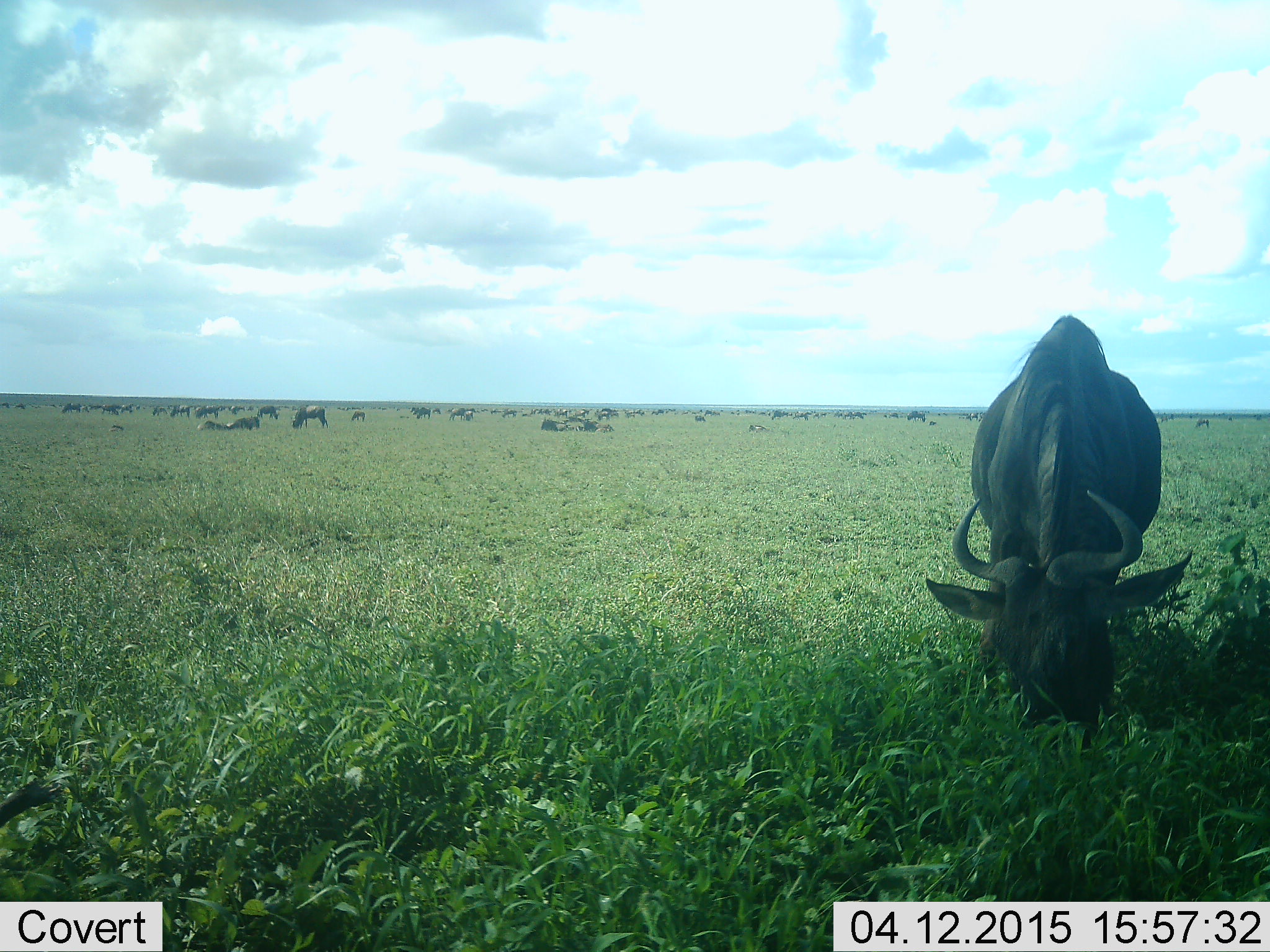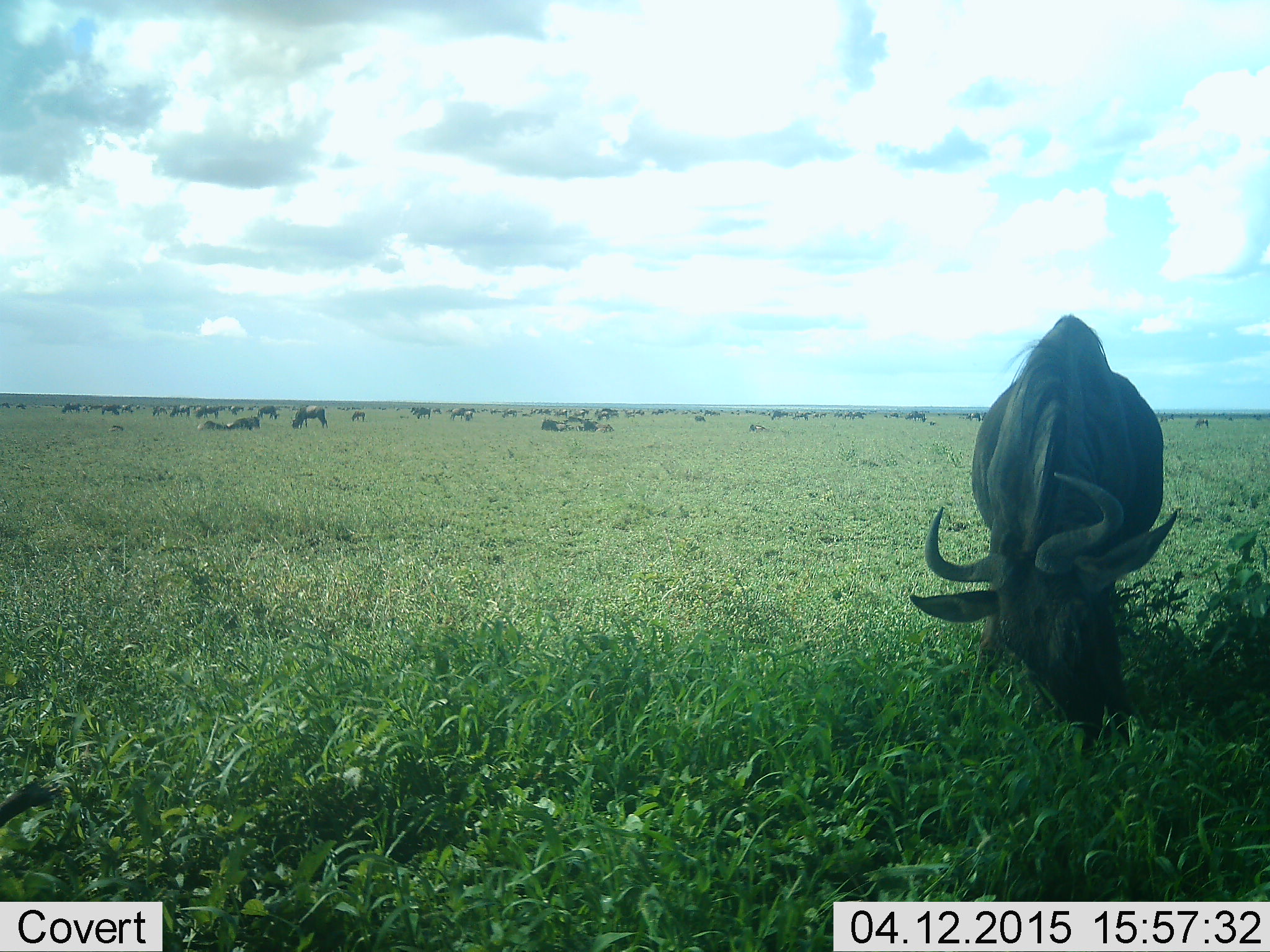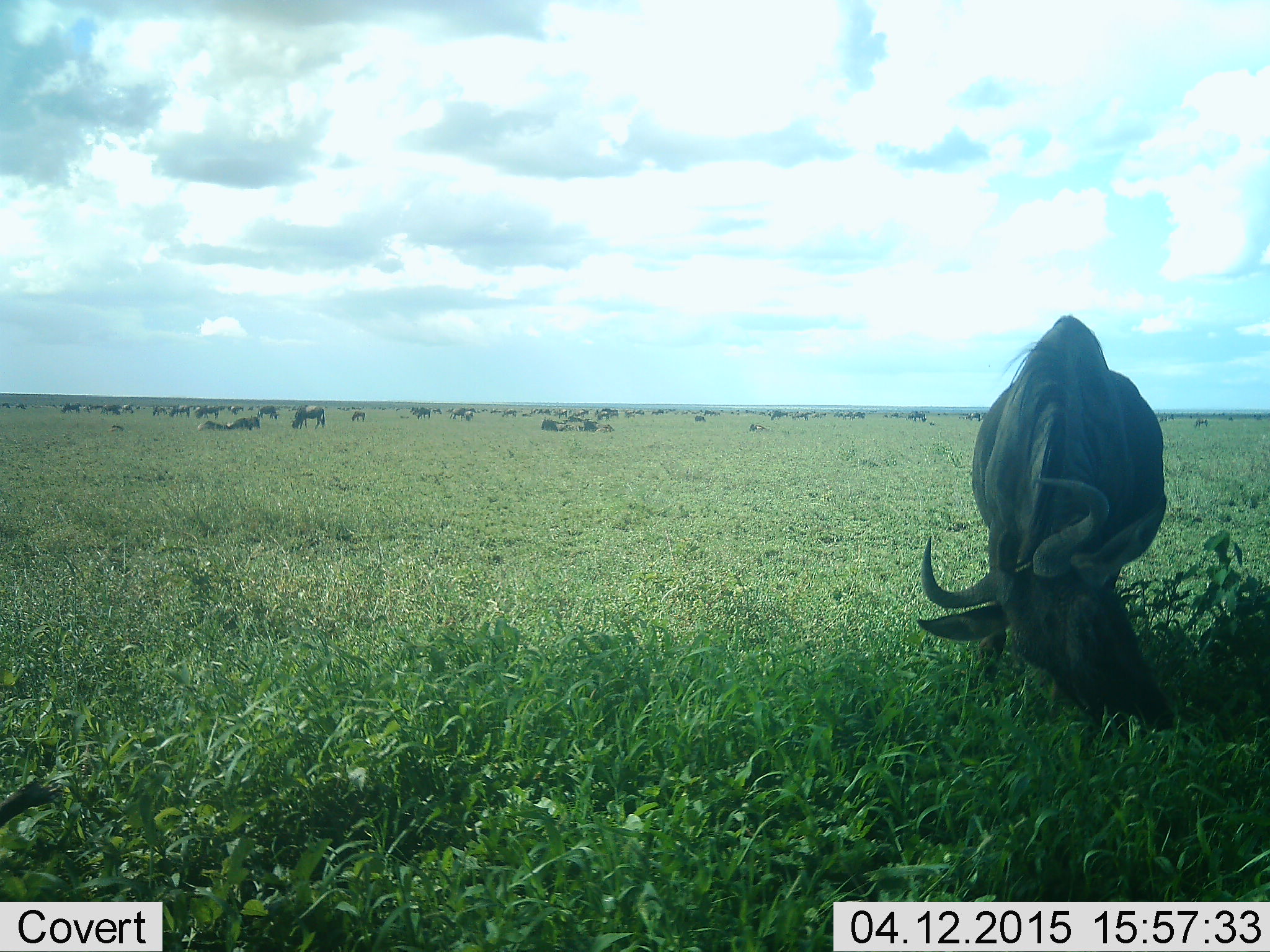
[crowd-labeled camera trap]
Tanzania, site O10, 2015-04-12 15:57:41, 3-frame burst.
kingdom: Animalia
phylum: Chordata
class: Mammalia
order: Artiodactyla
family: Bovidae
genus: Connochaetes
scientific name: Connochaetes taurinus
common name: blue wildebeest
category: wildebeest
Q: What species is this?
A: Wildebeest (blue wildebeest) (Connochaetes taurinus).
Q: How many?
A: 11-50.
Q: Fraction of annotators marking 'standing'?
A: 40%.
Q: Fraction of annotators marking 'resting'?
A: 40%.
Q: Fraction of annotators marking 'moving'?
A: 10%.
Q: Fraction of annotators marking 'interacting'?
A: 0%.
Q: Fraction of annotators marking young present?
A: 0%.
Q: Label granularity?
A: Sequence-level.